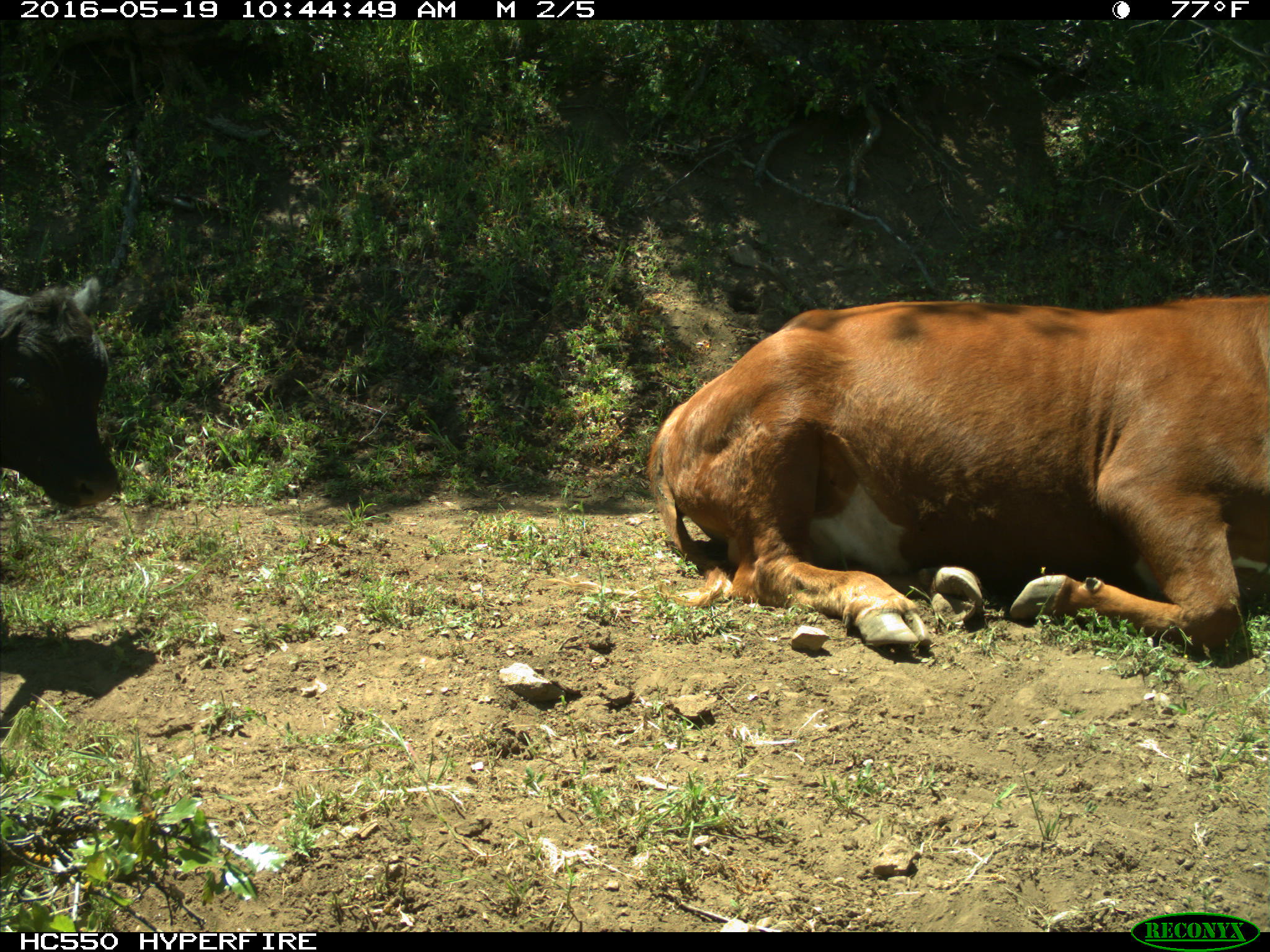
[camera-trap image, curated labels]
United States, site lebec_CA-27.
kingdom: Animalia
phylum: Chordata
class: Mammalia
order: Artiodactyla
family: Bovidae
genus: Bos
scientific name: Bos taurus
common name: domestic cow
Bos taurus (domestic cow).